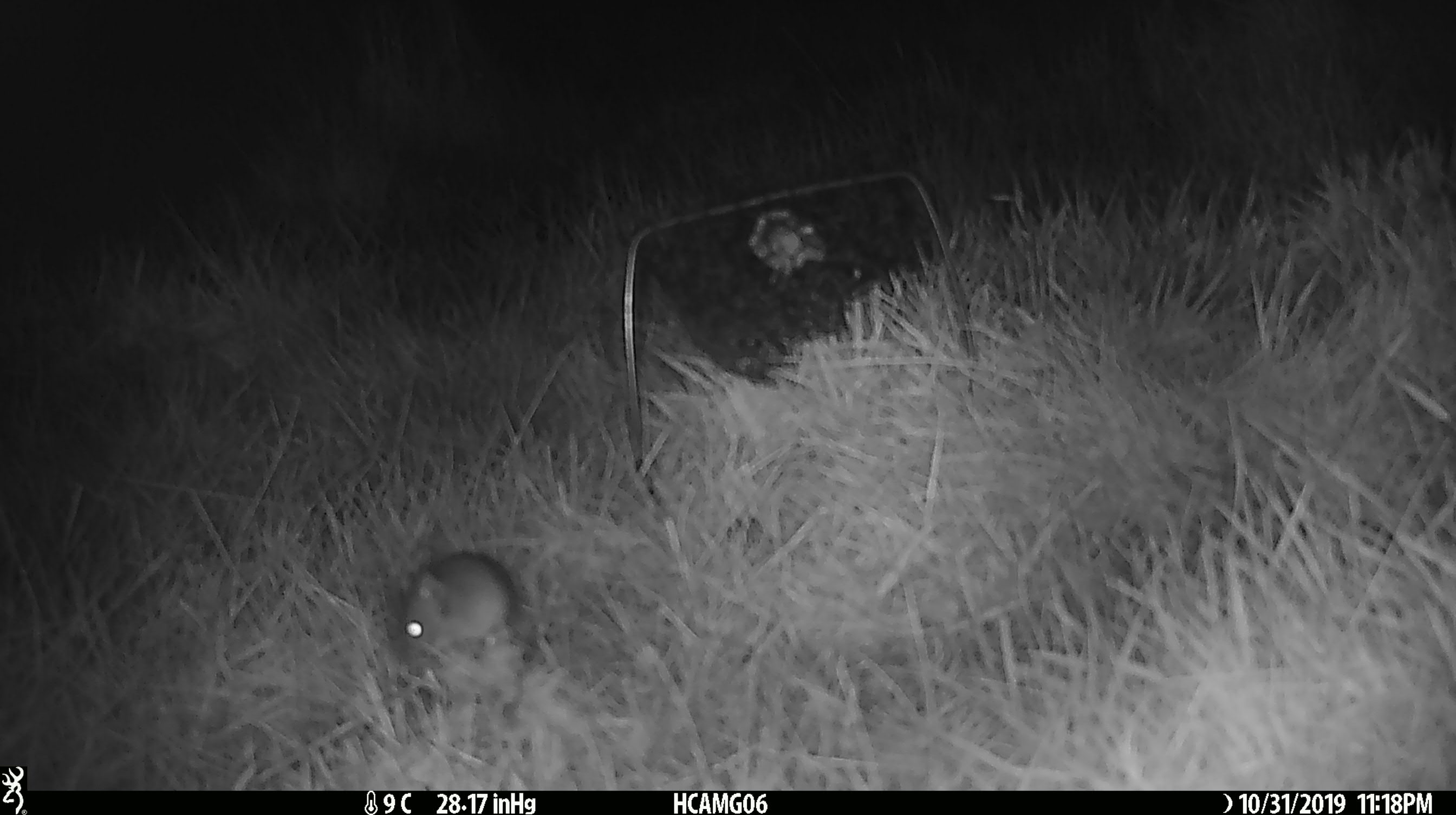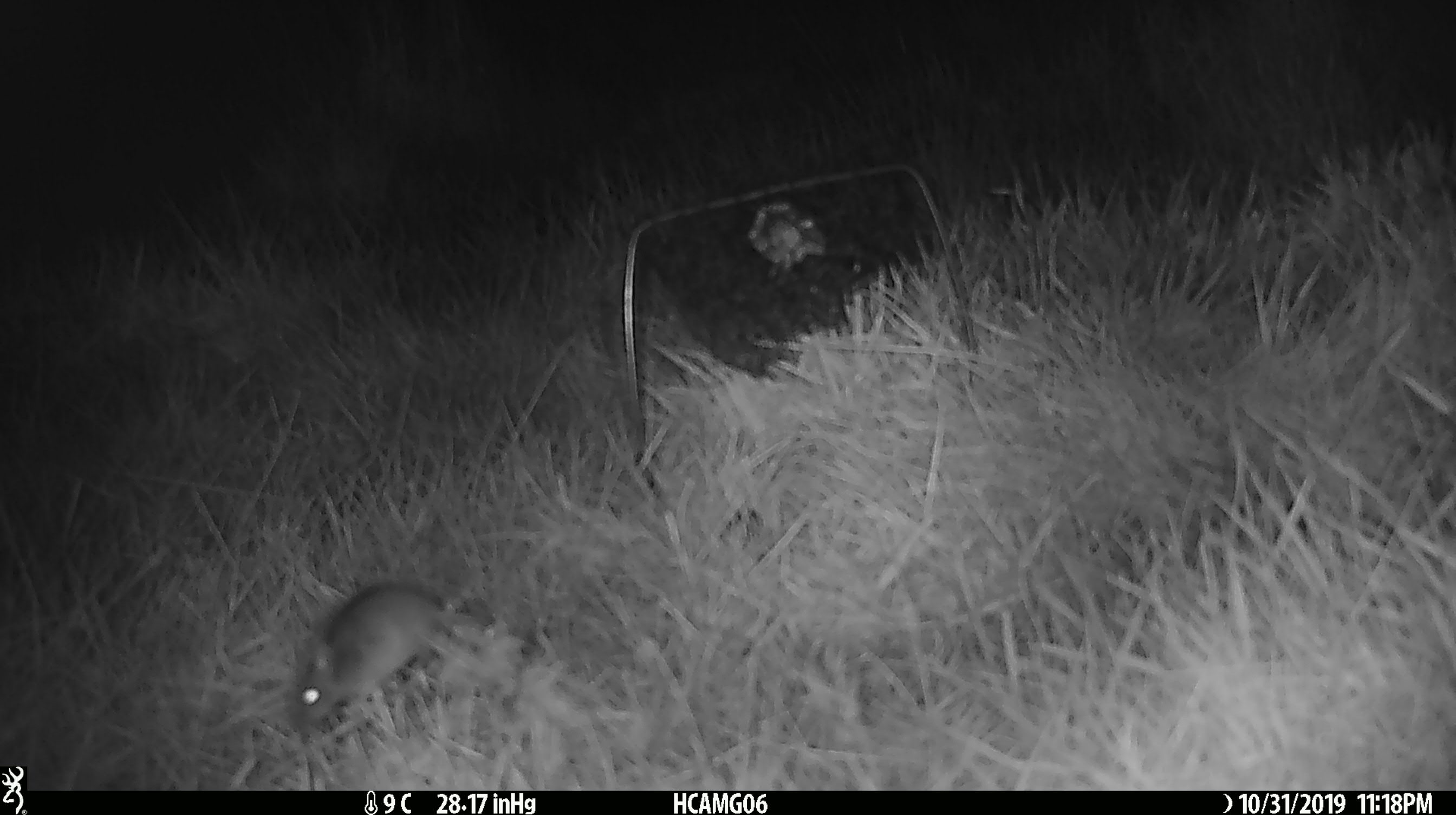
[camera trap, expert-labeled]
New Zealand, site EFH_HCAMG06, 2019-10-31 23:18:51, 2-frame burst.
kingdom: Animalia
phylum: Chordata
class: Mammalia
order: Rodentia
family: Muridae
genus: Mus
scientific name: Mus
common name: mouse